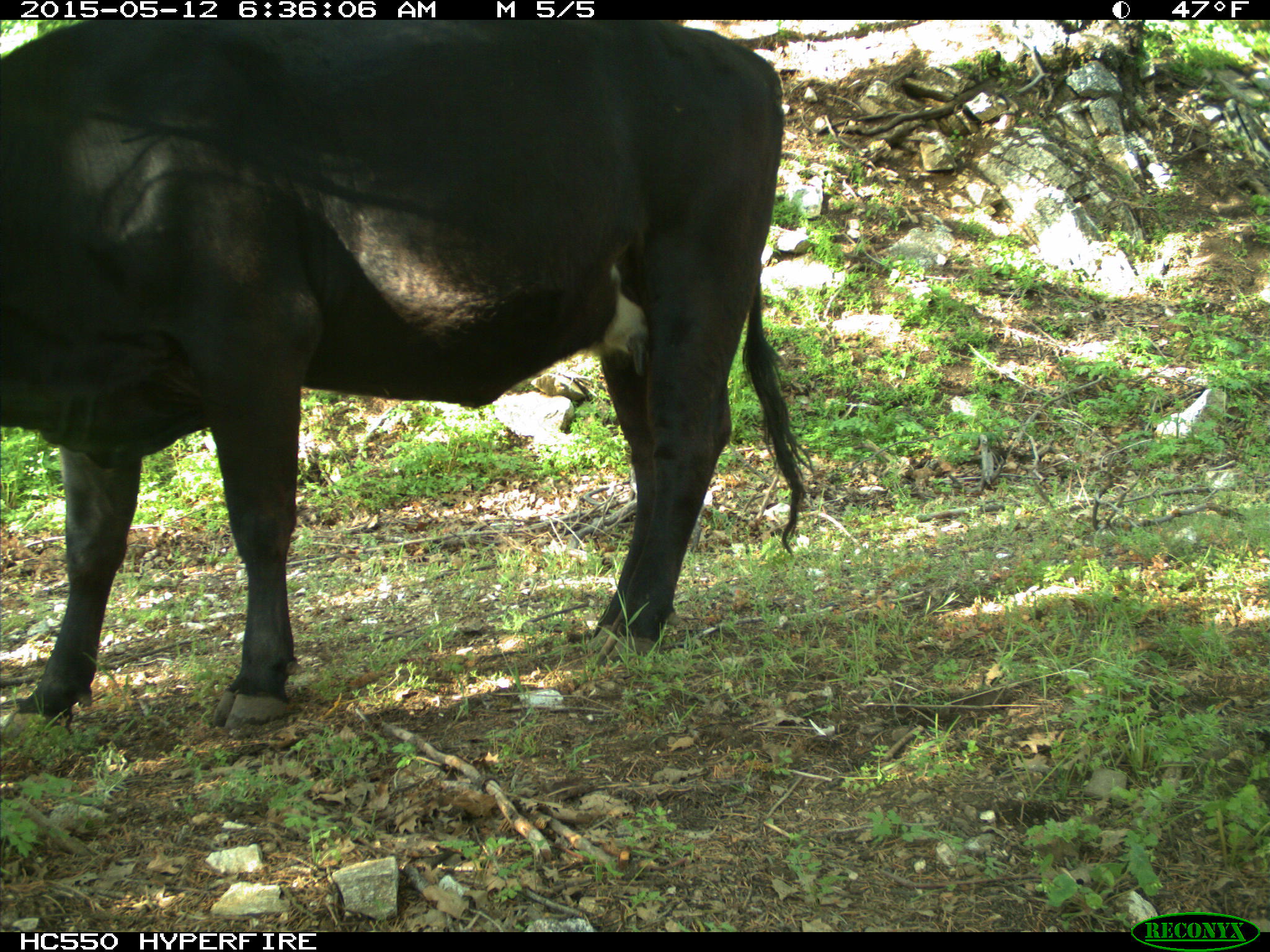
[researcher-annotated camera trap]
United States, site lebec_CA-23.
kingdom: Animalia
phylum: Chordata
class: Mammalia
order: Artiodactyla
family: Bovidae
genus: Bos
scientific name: Bos taurus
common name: domestic cow